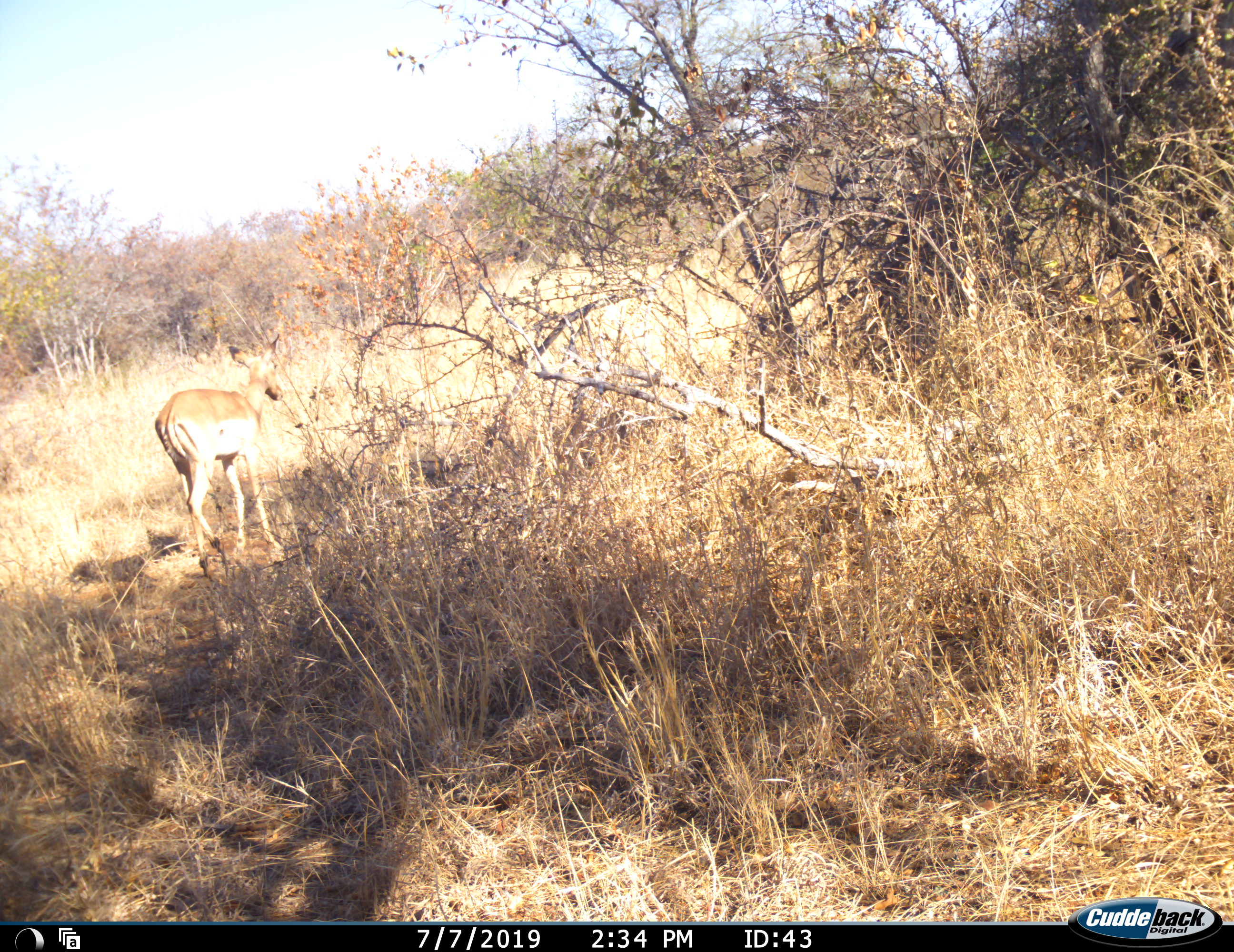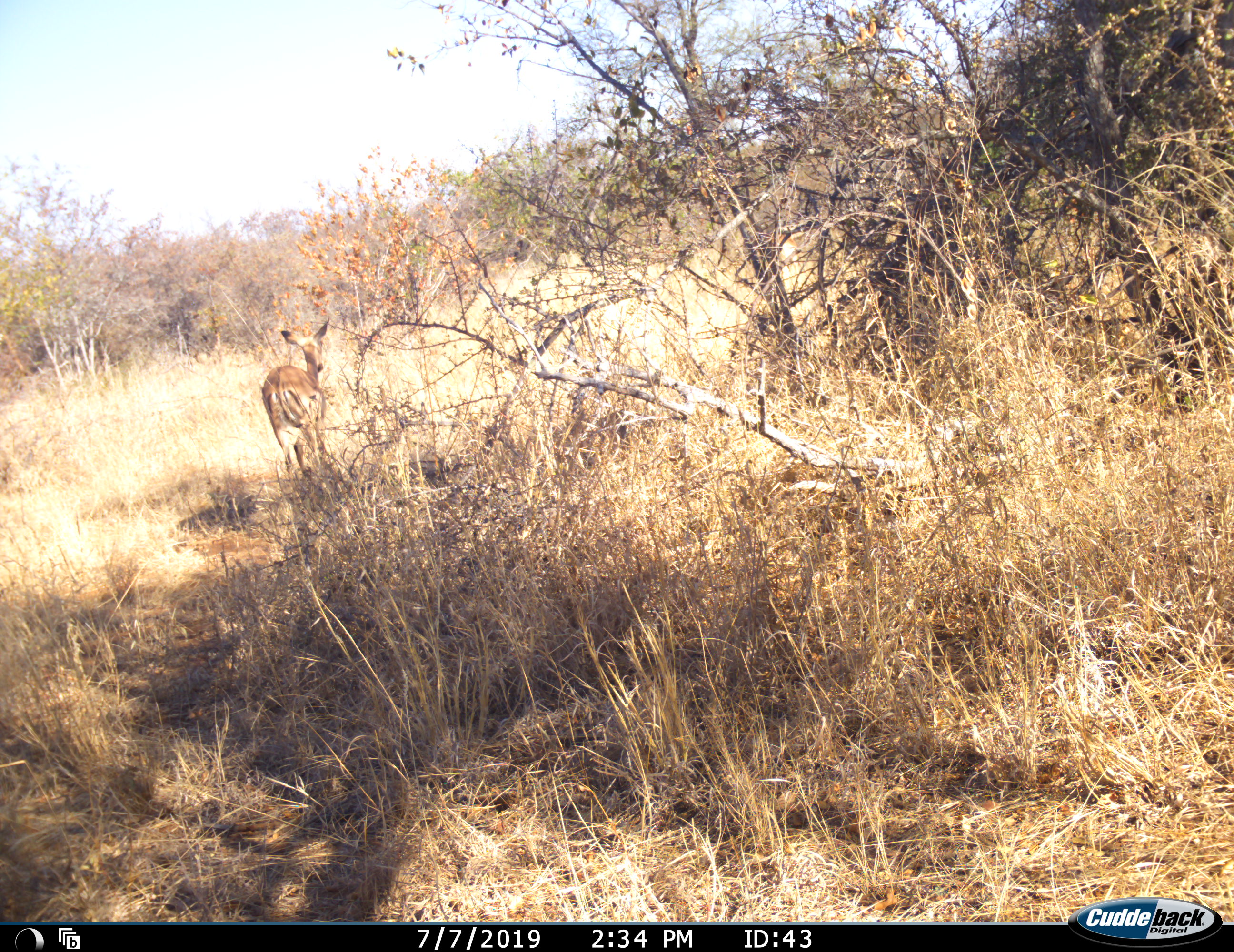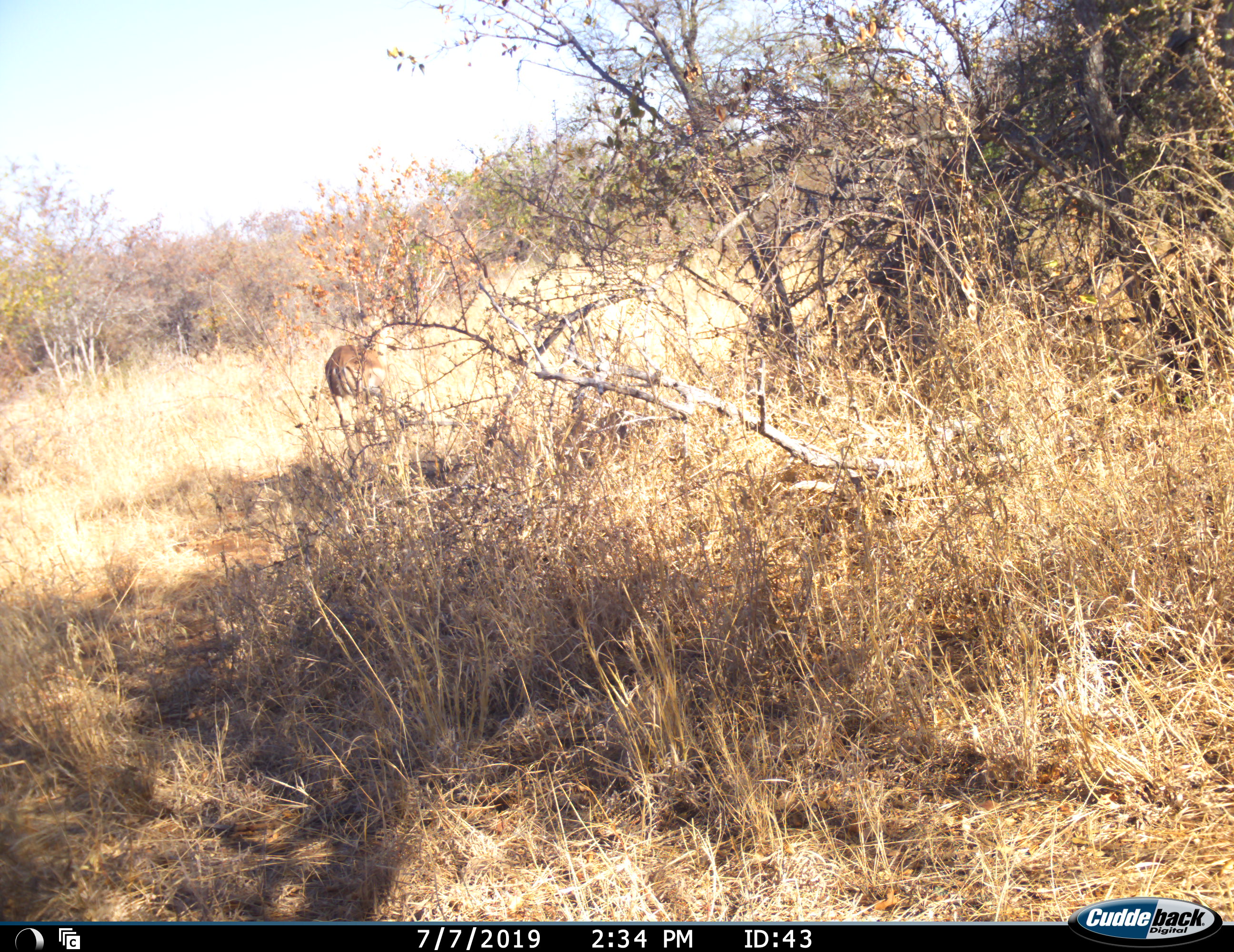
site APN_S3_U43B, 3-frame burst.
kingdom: Animalia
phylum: Chordata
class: Mammalia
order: Artiodactyla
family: Bovidae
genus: Aepyceros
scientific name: Aepyceros melampus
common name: impala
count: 1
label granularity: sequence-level